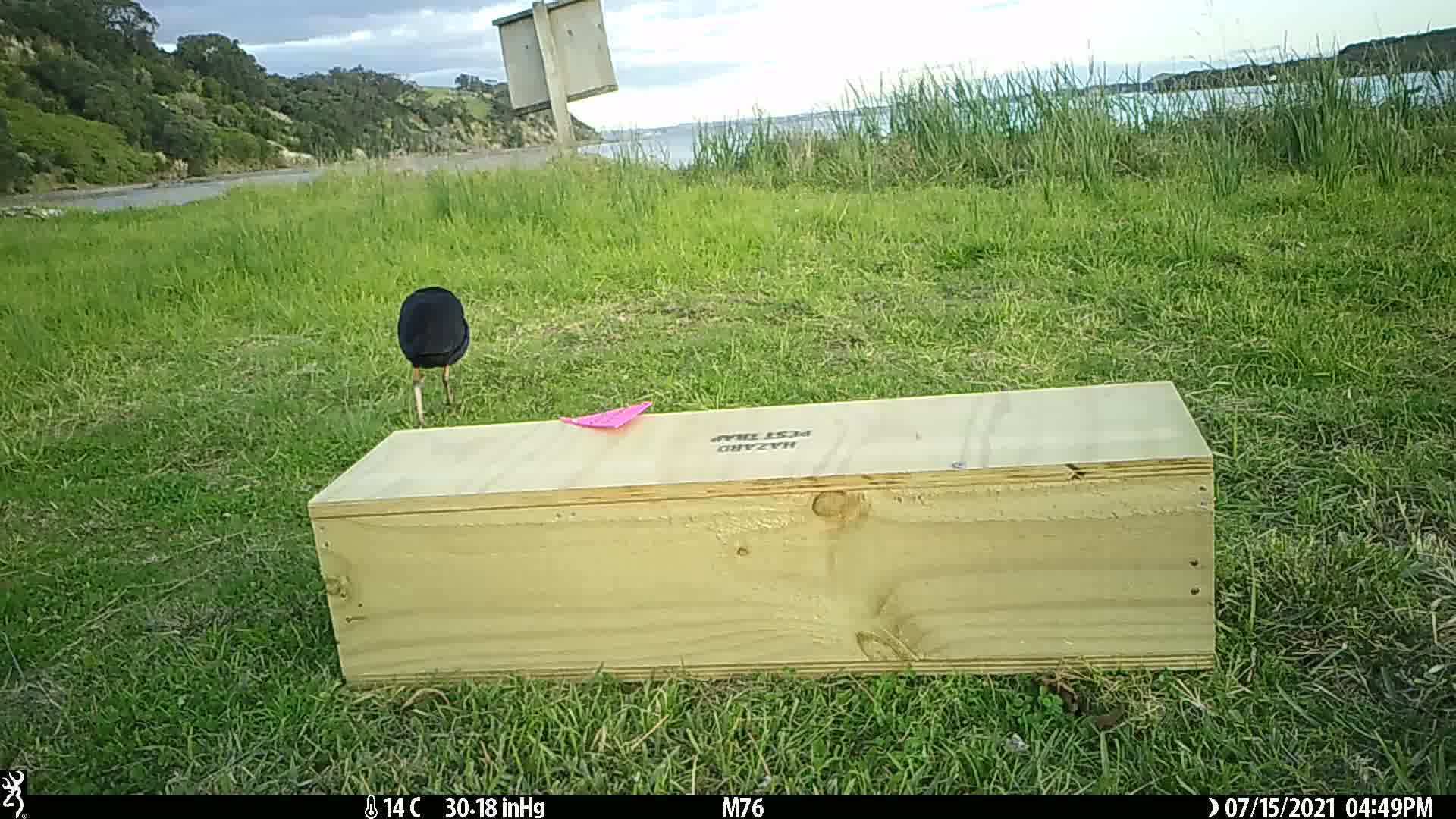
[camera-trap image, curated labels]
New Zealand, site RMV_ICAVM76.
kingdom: Animalia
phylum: Chordata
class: Aves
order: Gruiformes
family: Rallidae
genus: Porphyrio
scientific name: Porphyrio melanotus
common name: australasian swamphen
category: pukeko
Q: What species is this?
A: Pukeko (australasian swamphen) (Porphyrio melanotus).